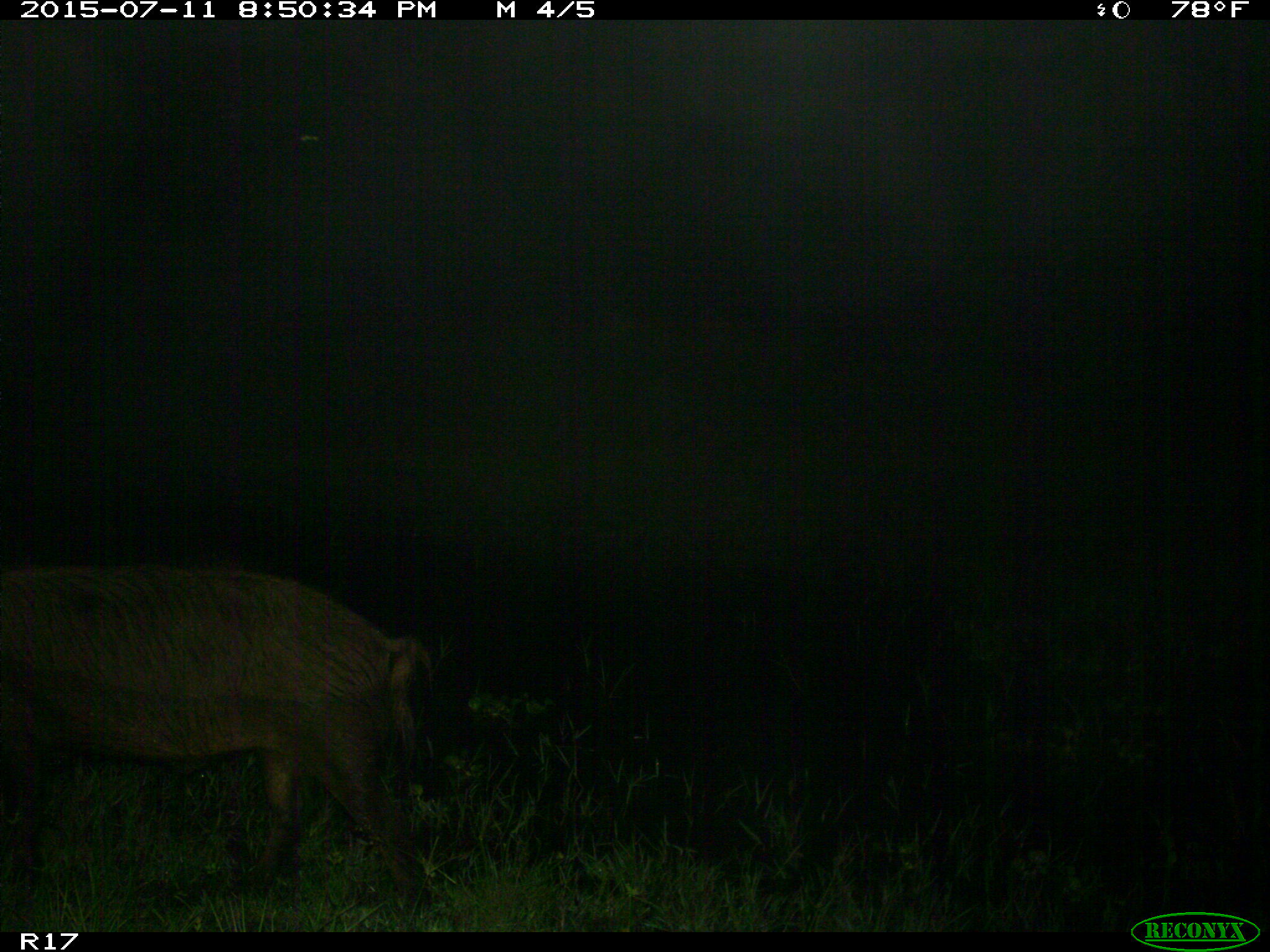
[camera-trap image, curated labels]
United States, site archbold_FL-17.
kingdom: Animalia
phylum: Chordata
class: Mammalia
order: Artiodactyla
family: Suidae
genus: Sus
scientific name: Sus scrofa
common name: wild boar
Sus scrofa (wild boar).